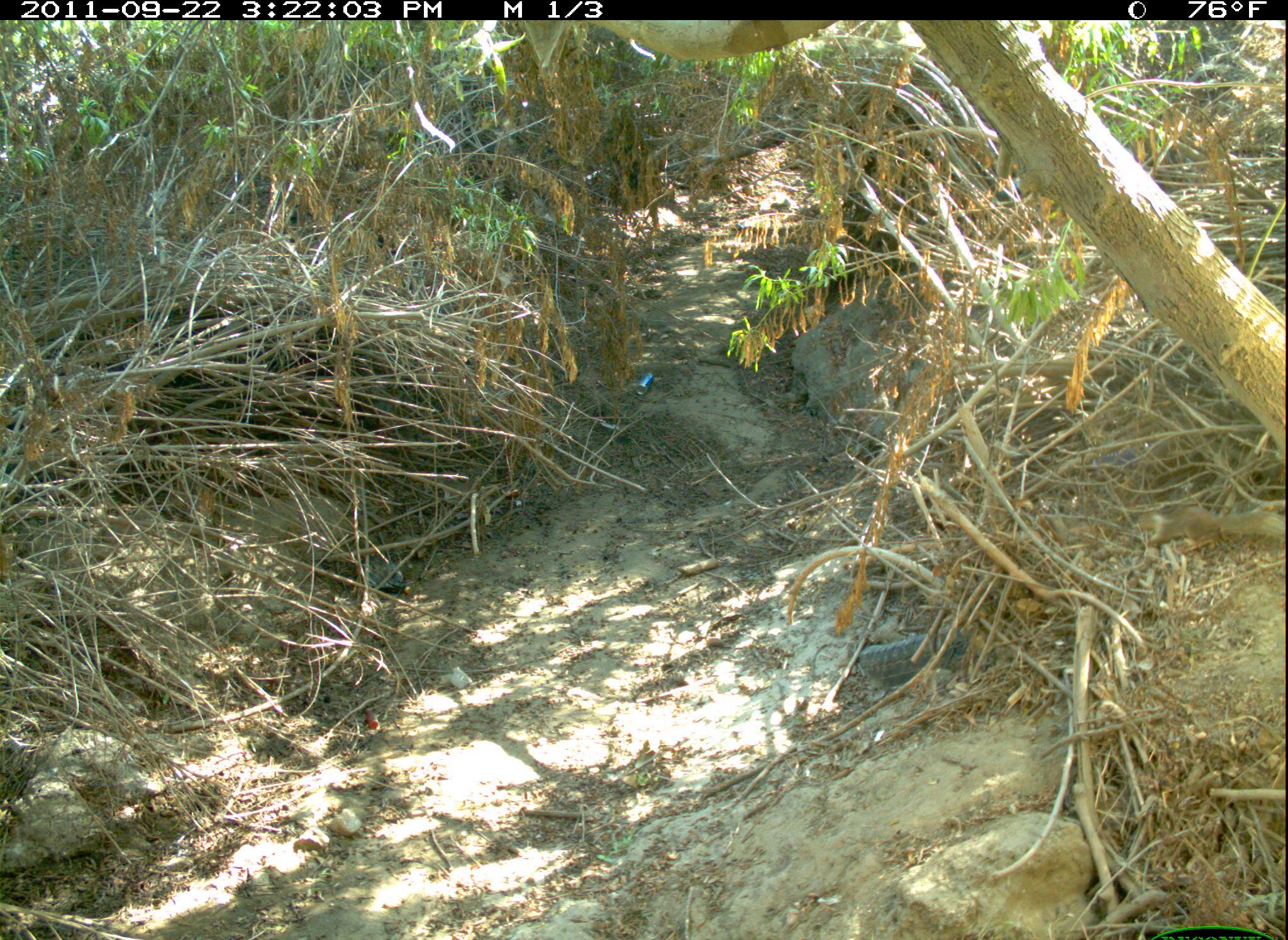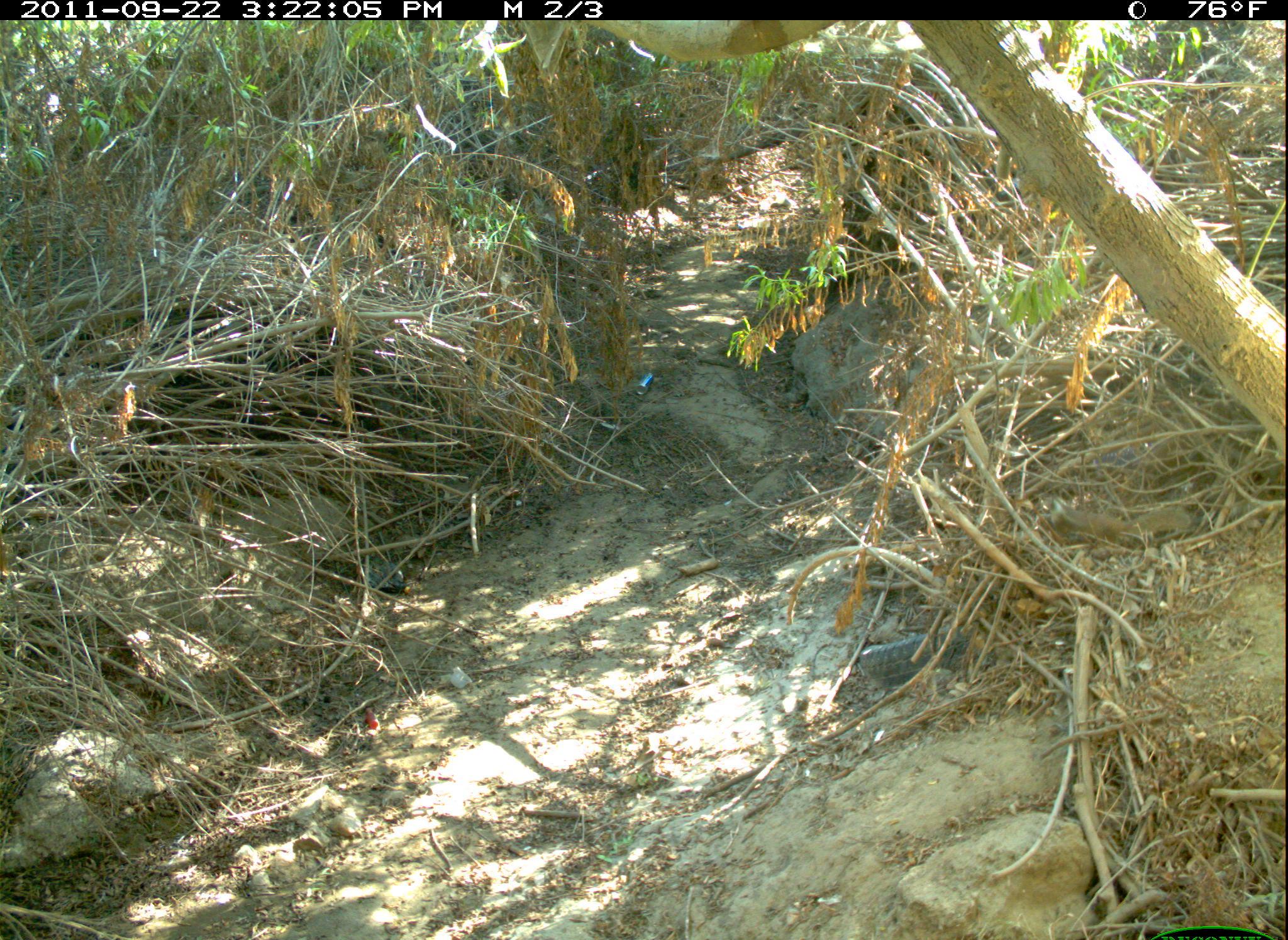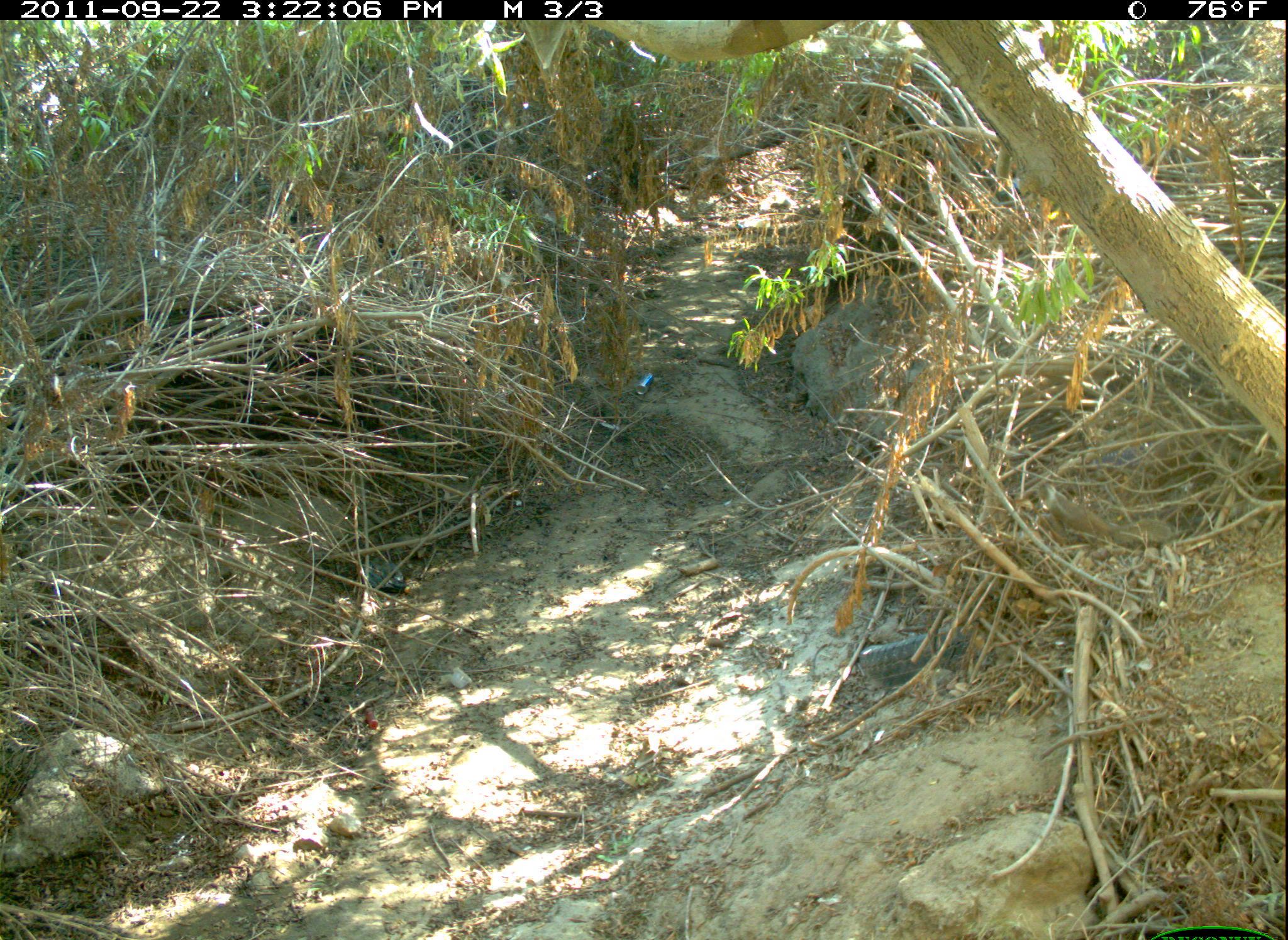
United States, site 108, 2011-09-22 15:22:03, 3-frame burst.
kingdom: Animalia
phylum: Chordata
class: Mammalia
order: Rodentia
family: Sciuridae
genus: Sciurus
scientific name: Sciurus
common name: squirrel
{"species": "squirrel (Sciurus)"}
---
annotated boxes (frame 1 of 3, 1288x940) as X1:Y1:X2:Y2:
squirrel: 1137:485:1275:570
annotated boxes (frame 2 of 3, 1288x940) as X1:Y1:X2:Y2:
squirrel: 1042:477:1216:564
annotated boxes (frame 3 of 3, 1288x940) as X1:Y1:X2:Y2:
squirrel: 1034:478:1206:581